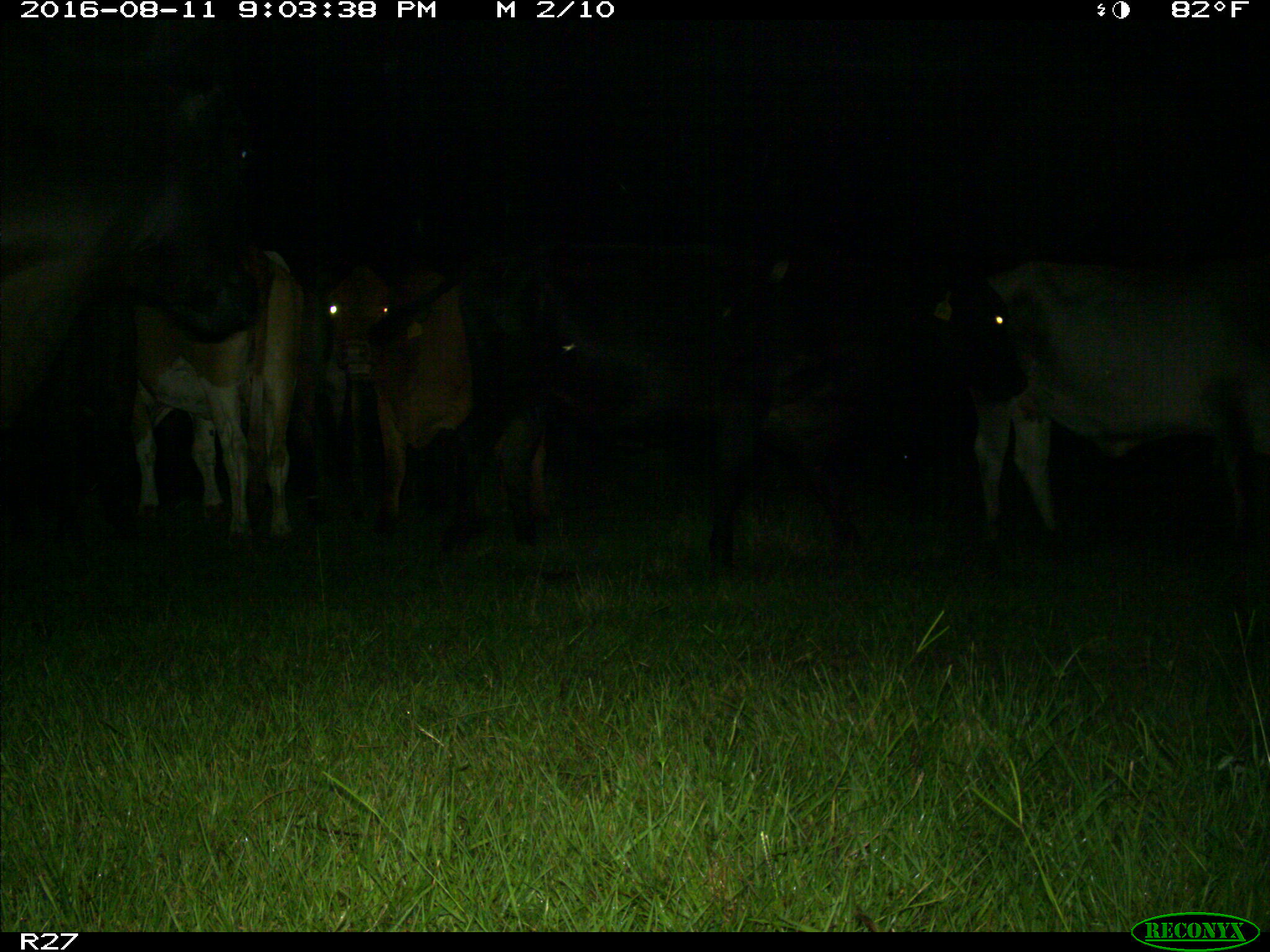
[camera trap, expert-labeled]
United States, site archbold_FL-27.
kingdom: Animalia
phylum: Chordata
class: Mammalia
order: Artiodactyla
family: Bovidae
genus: Bos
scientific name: Bos taurus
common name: domestic cow